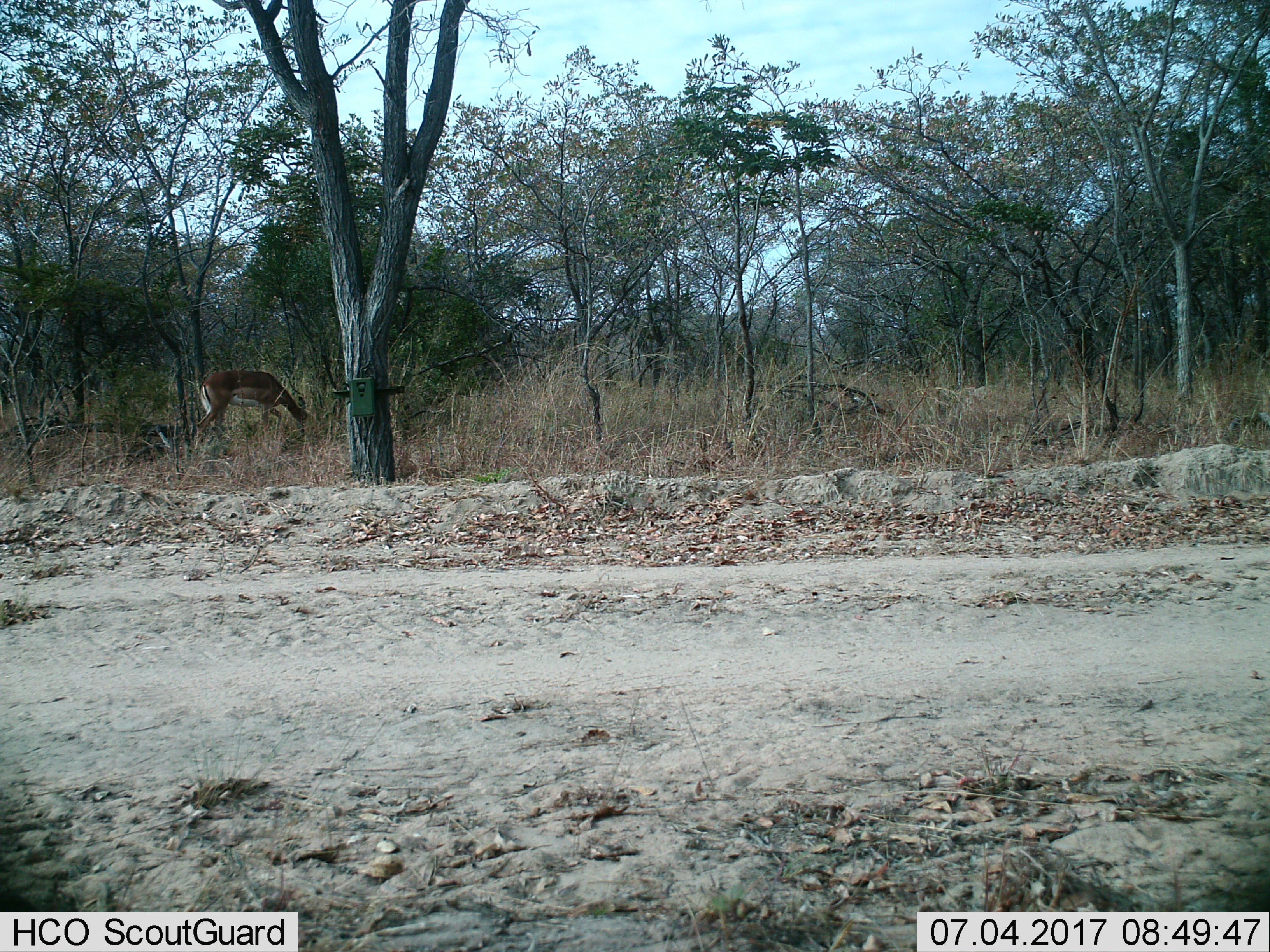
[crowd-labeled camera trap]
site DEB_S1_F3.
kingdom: Animalia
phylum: Chordata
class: Mammalia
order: Artiodactyla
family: Bovidae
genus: Aepyceros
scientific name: Aepyceros melampus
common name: impala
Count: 1.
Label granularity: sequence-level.